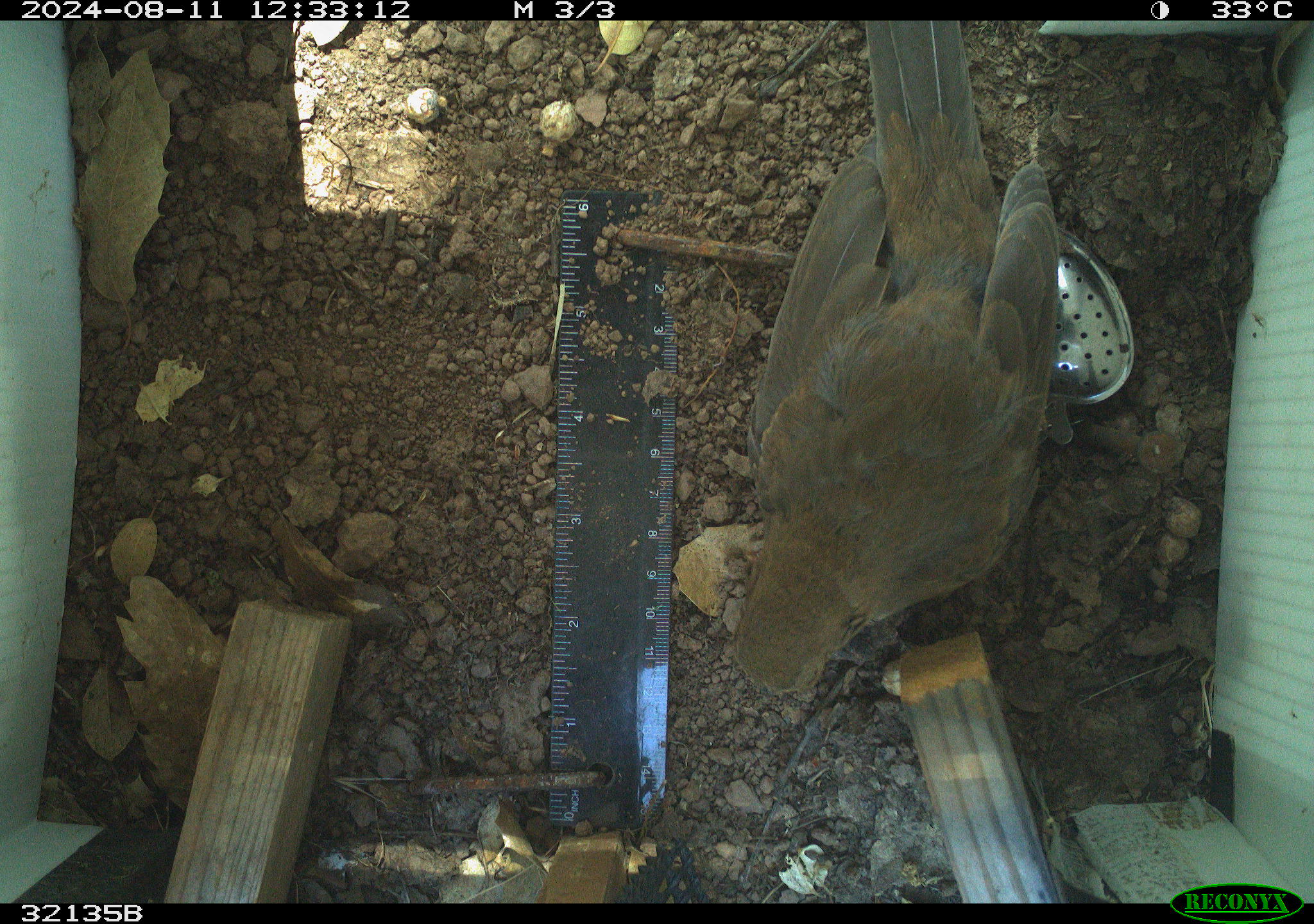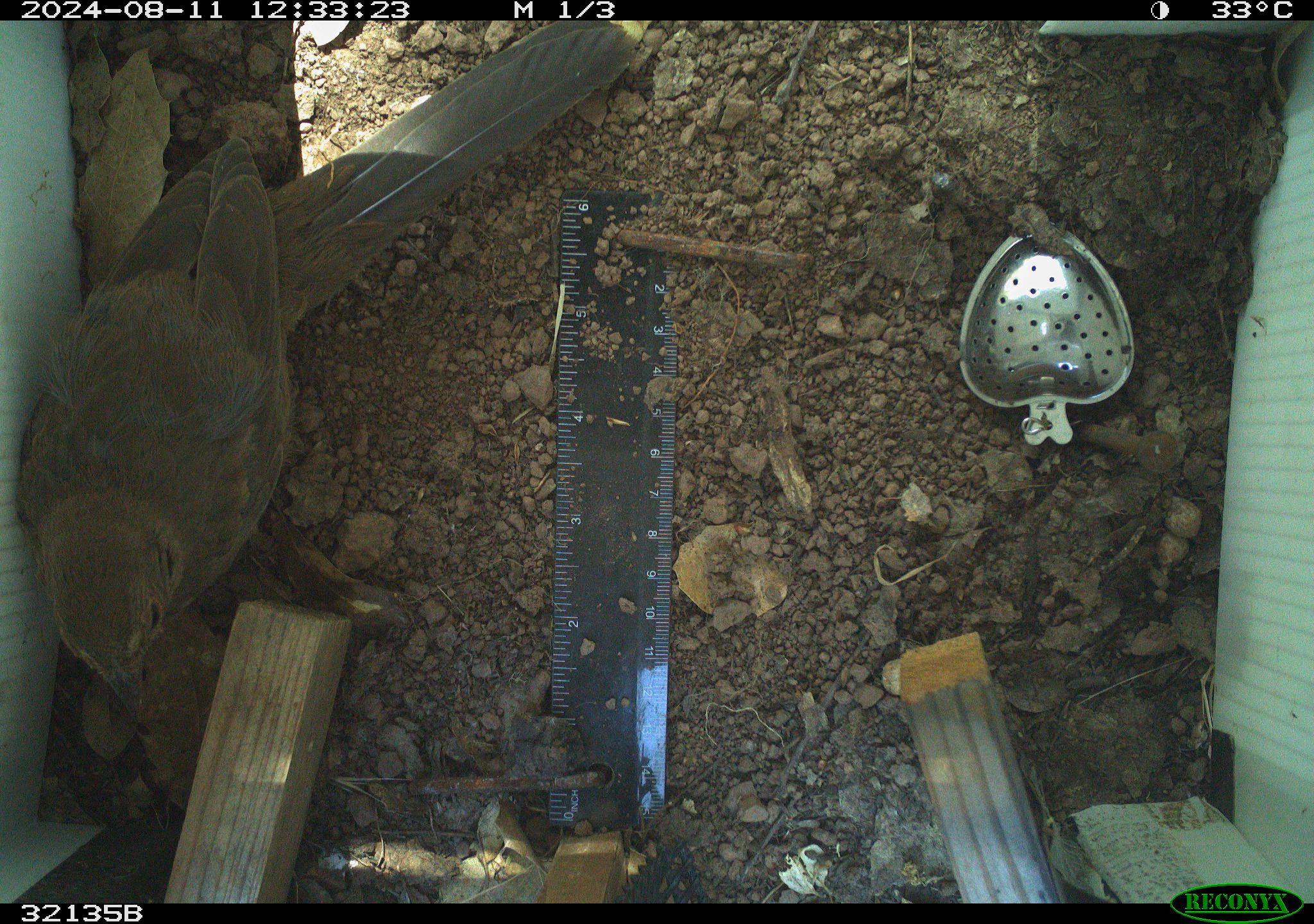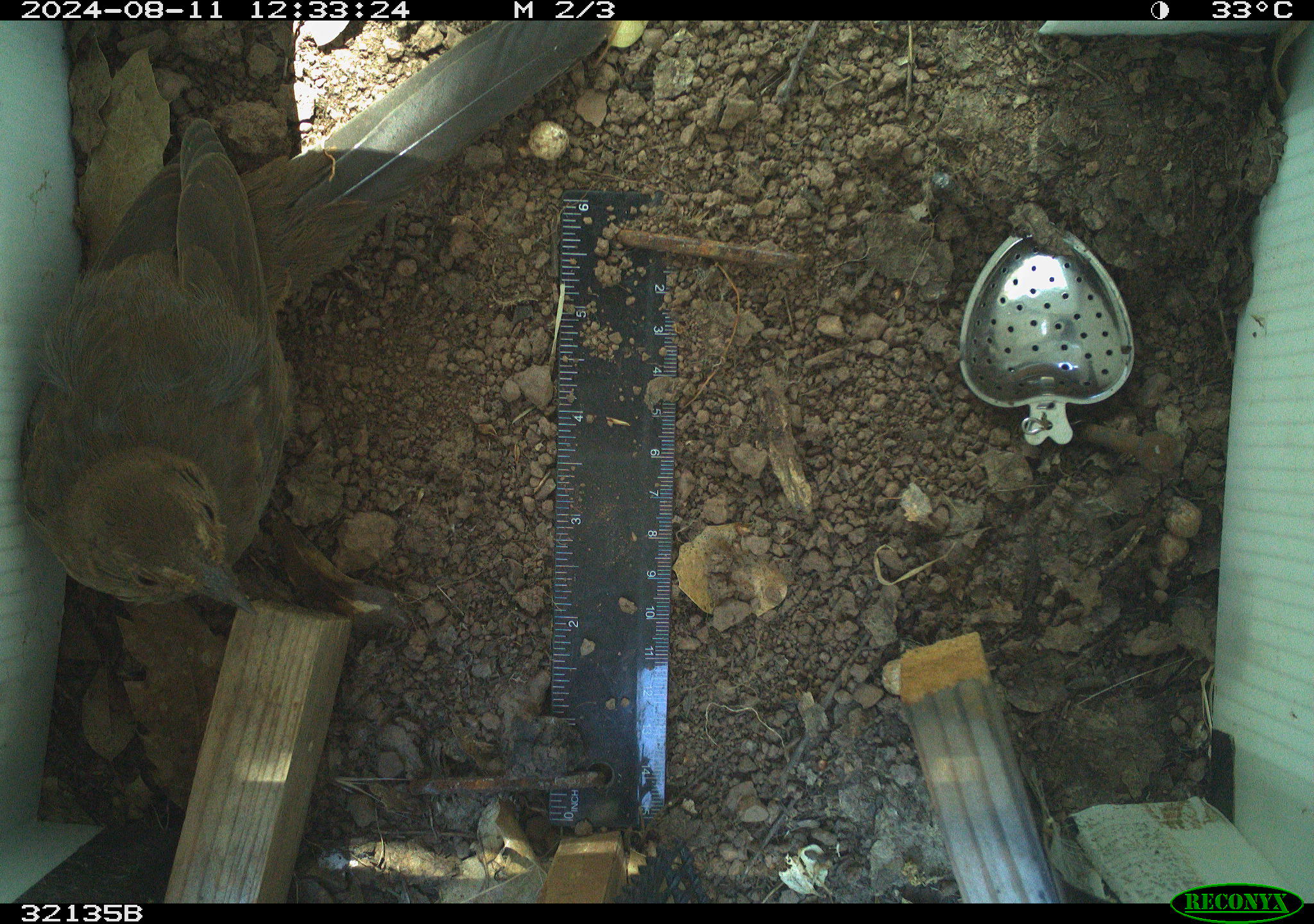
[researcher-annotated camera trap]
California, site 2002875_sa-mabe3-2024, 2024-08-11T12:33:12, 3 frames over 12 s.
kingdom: Animalia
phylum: Chordata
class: Aves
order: Passeriformes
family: Passerellidae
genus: Melozone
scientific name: Melozone crissalis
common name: california towhee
California towhee (Melozone crissalis).